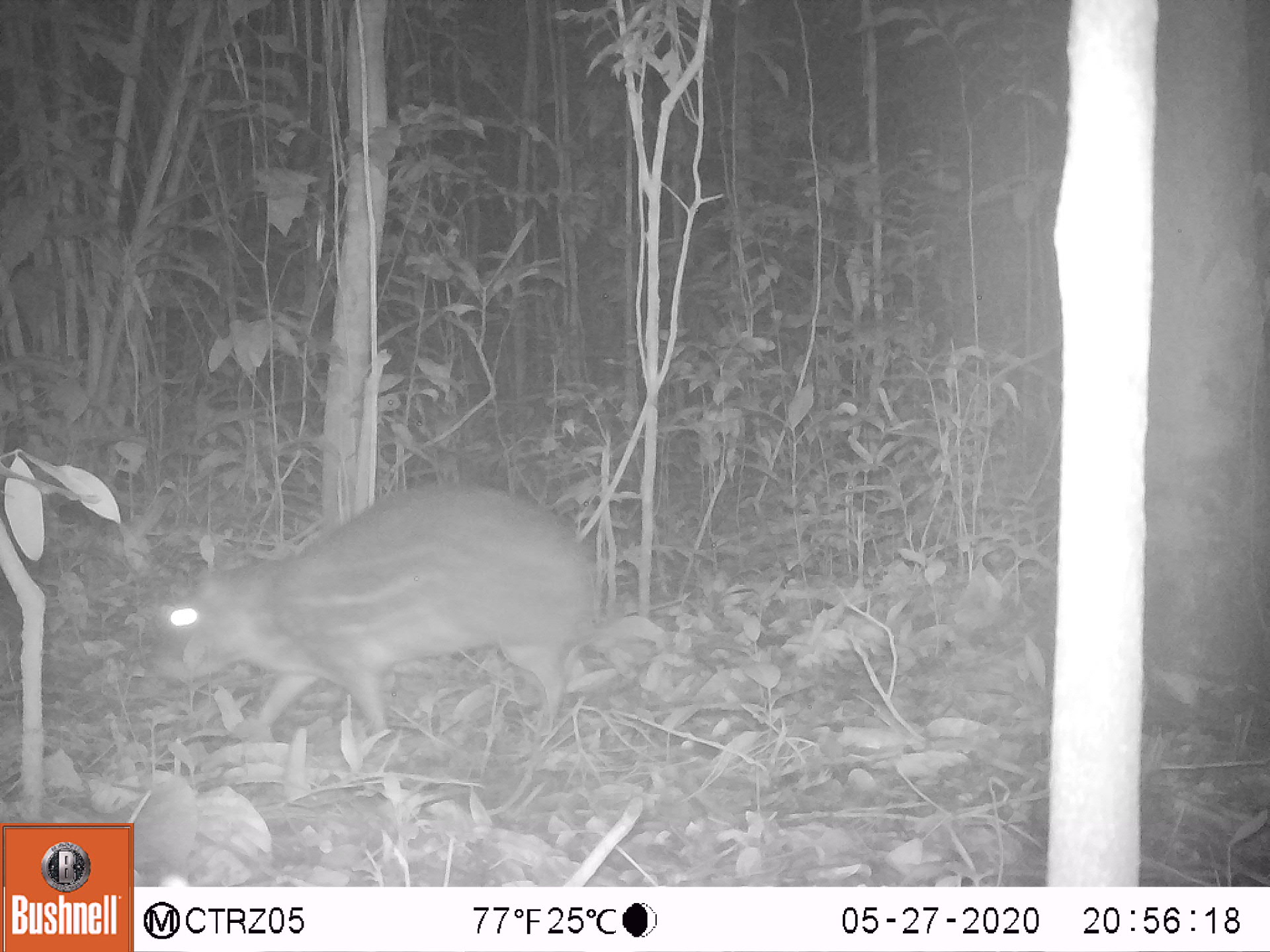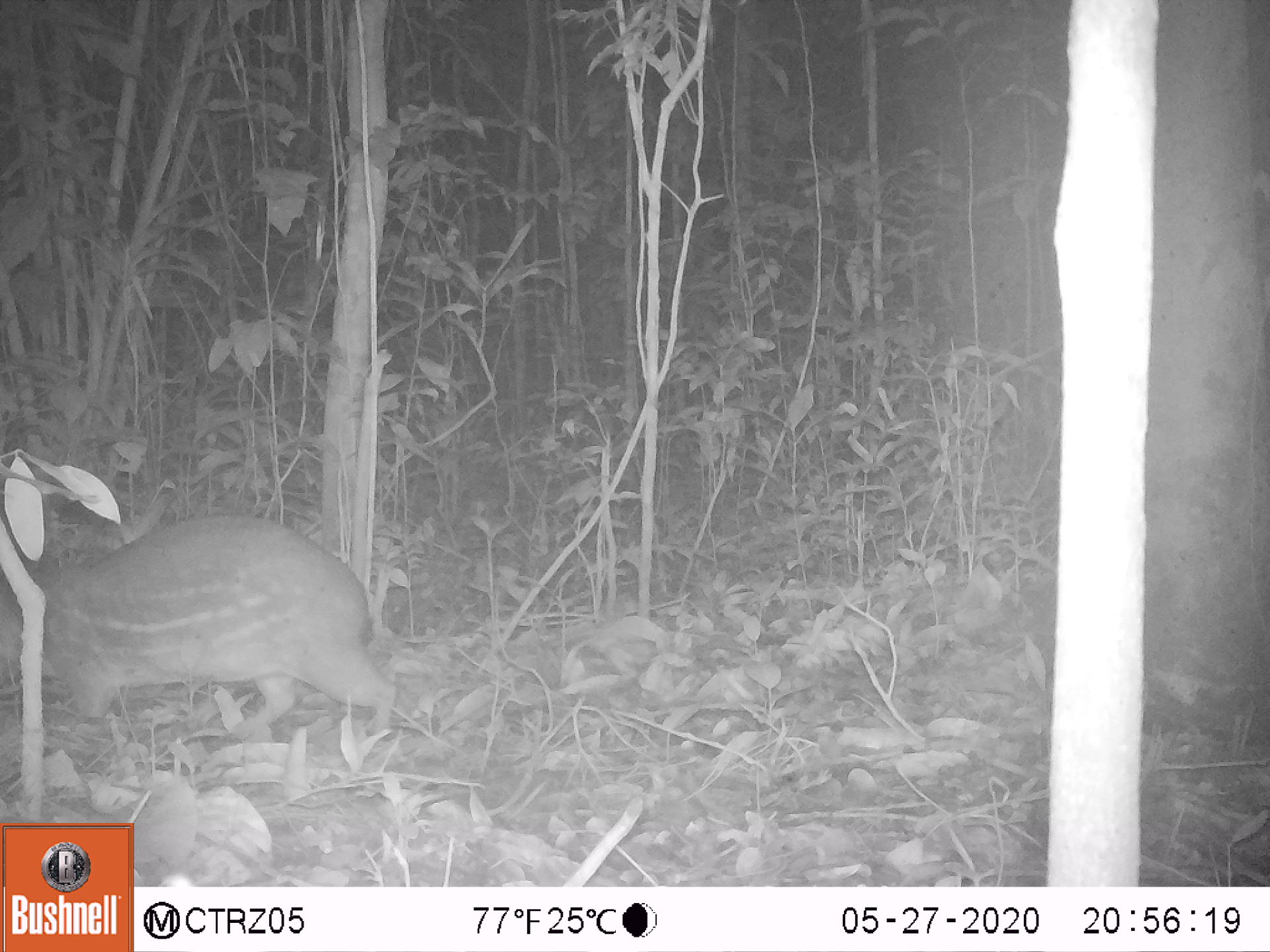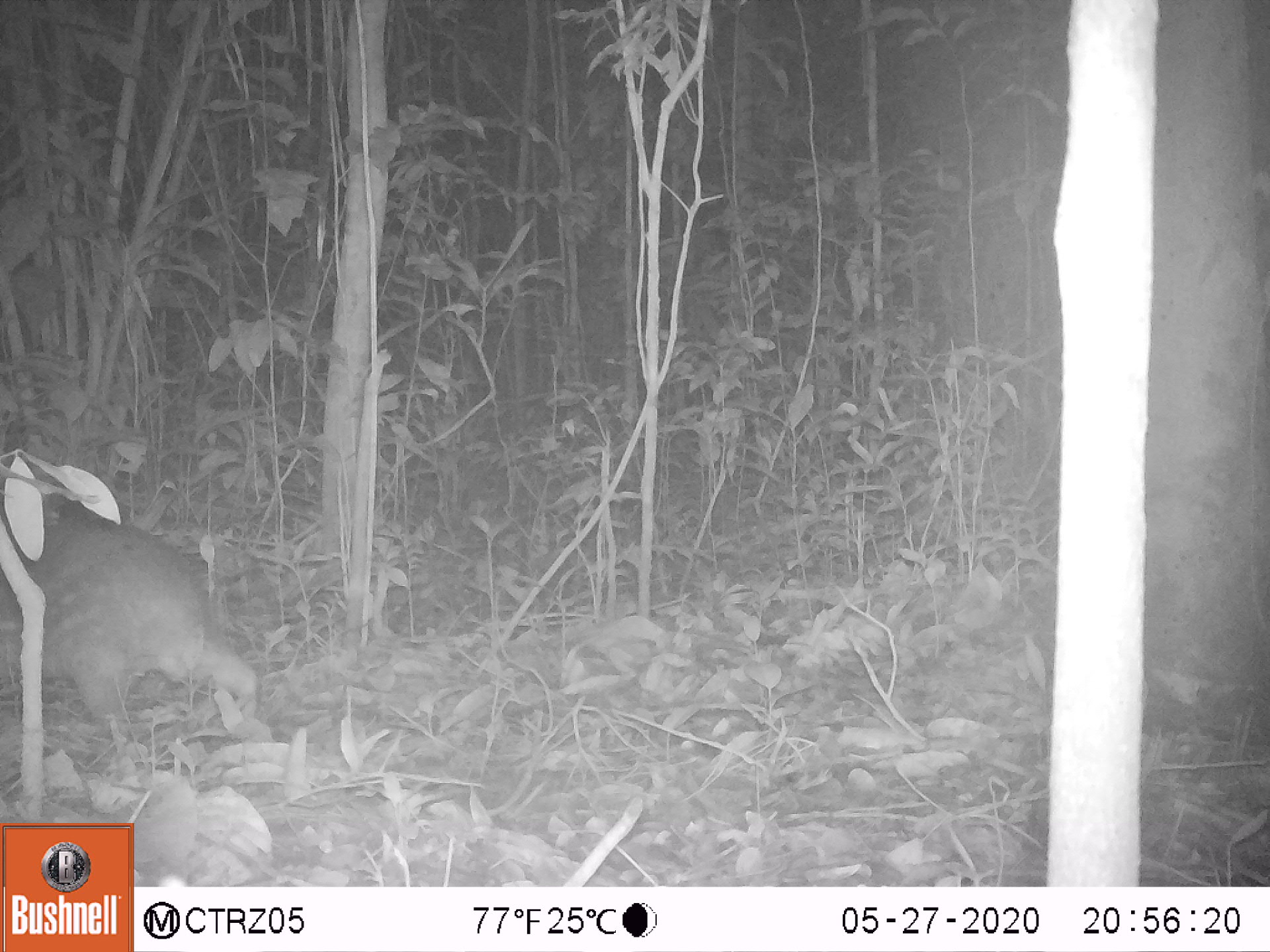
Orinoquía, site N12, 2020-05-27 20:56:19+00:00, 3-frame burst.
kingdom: Animalia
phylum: Chordata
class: Mammalia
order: Rodentia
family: Cuniculidae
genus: Cuniculus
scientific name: Cuniculus paca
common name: spotted paca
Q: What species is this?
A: Spotted paca (Cuniculus paca).